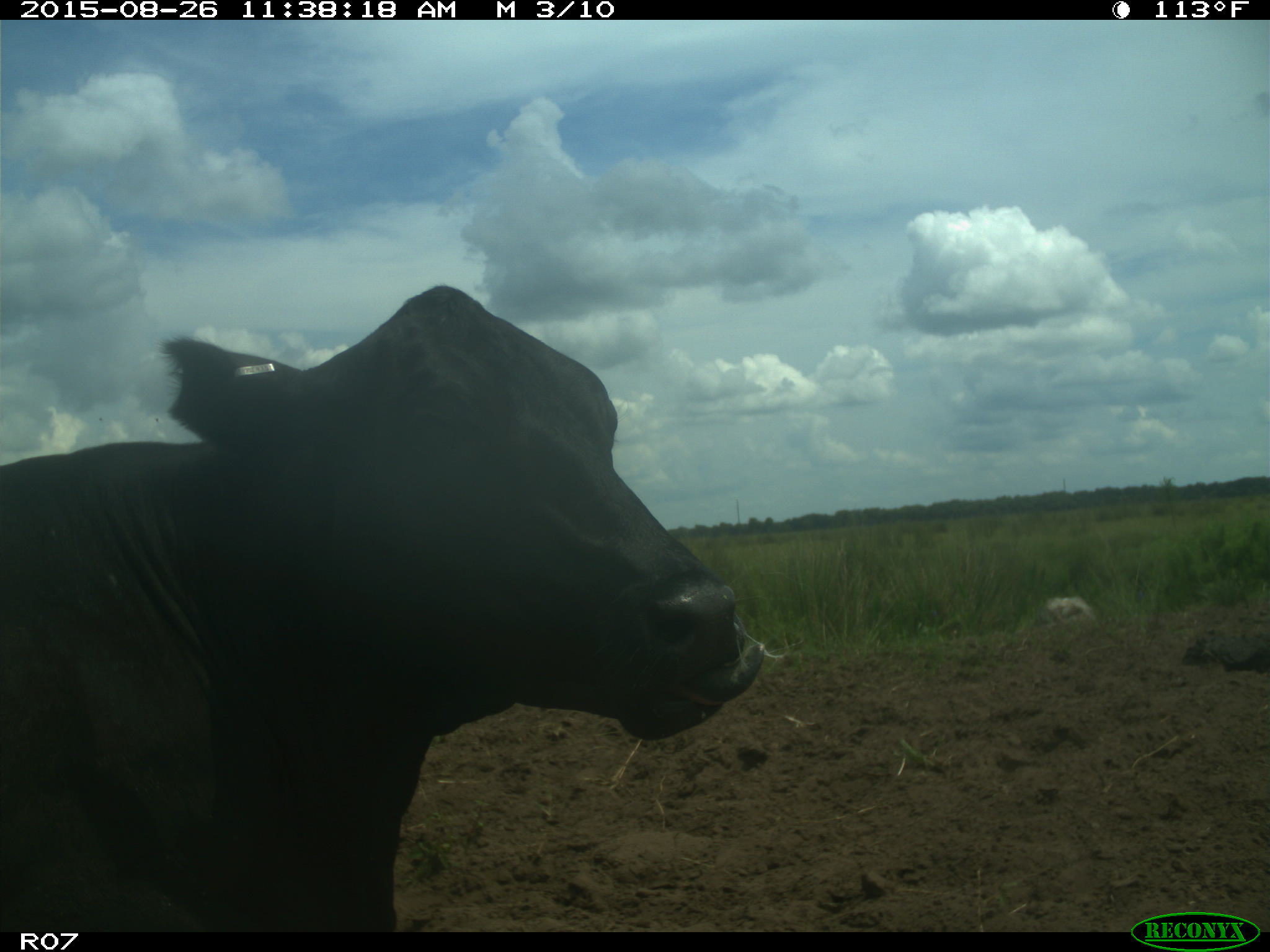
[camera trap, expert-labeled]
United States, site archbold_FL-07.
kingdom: Animalia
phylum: Chordata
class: Mammalia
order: Artiodactyla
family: Bovidae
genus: Bos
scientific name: Bos taurus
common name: domestic cow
Bos taurus (domestic cow).